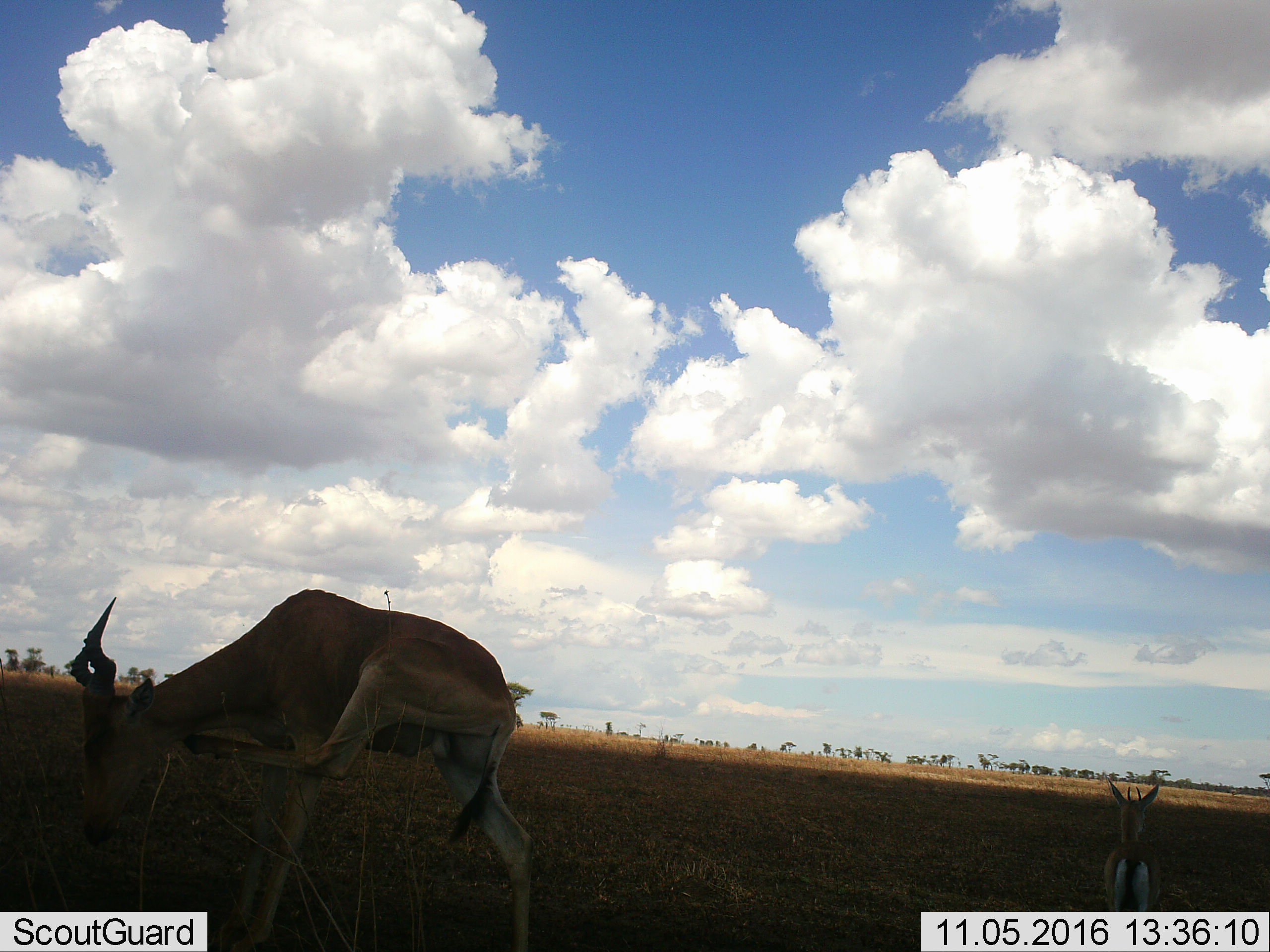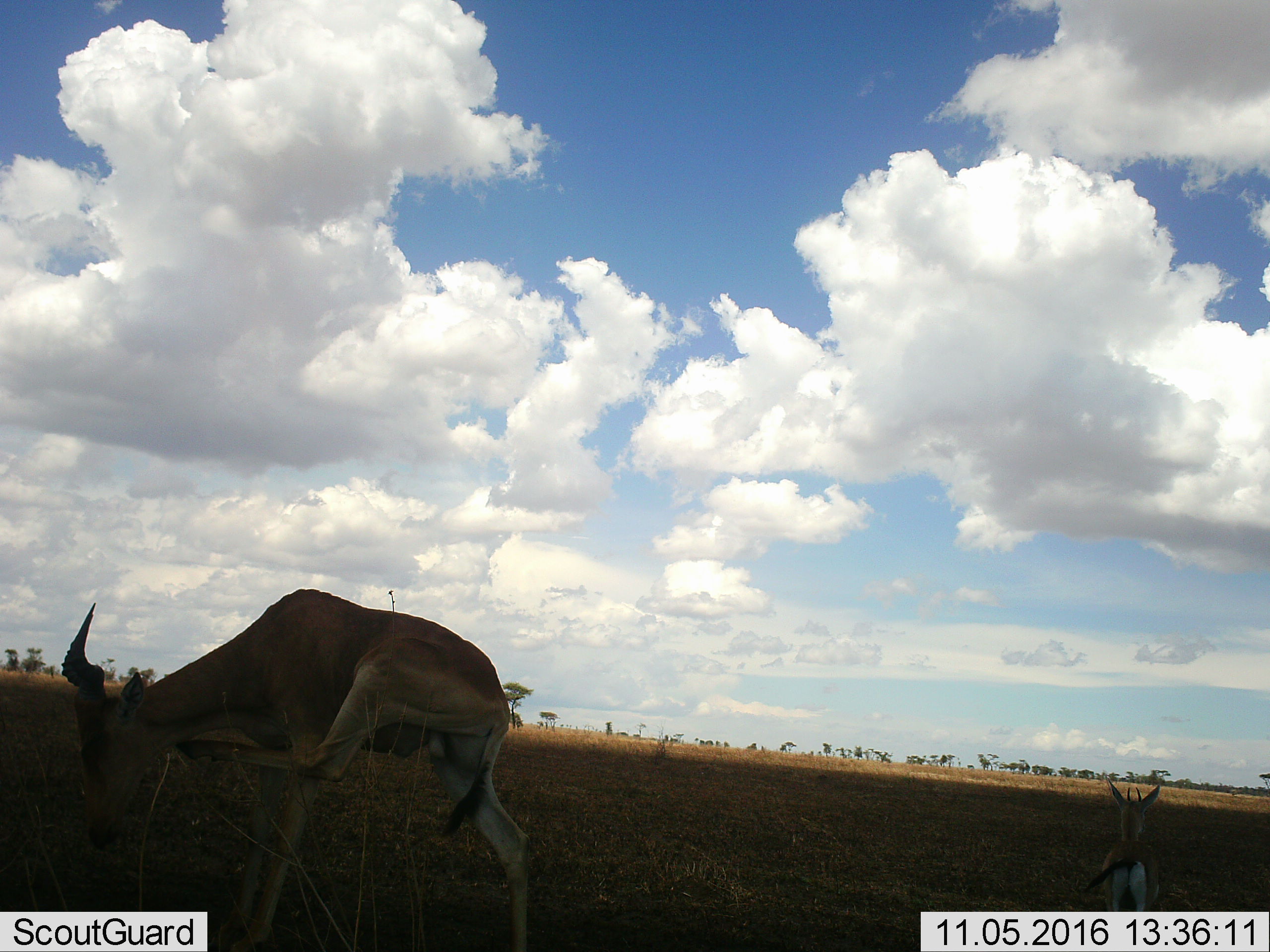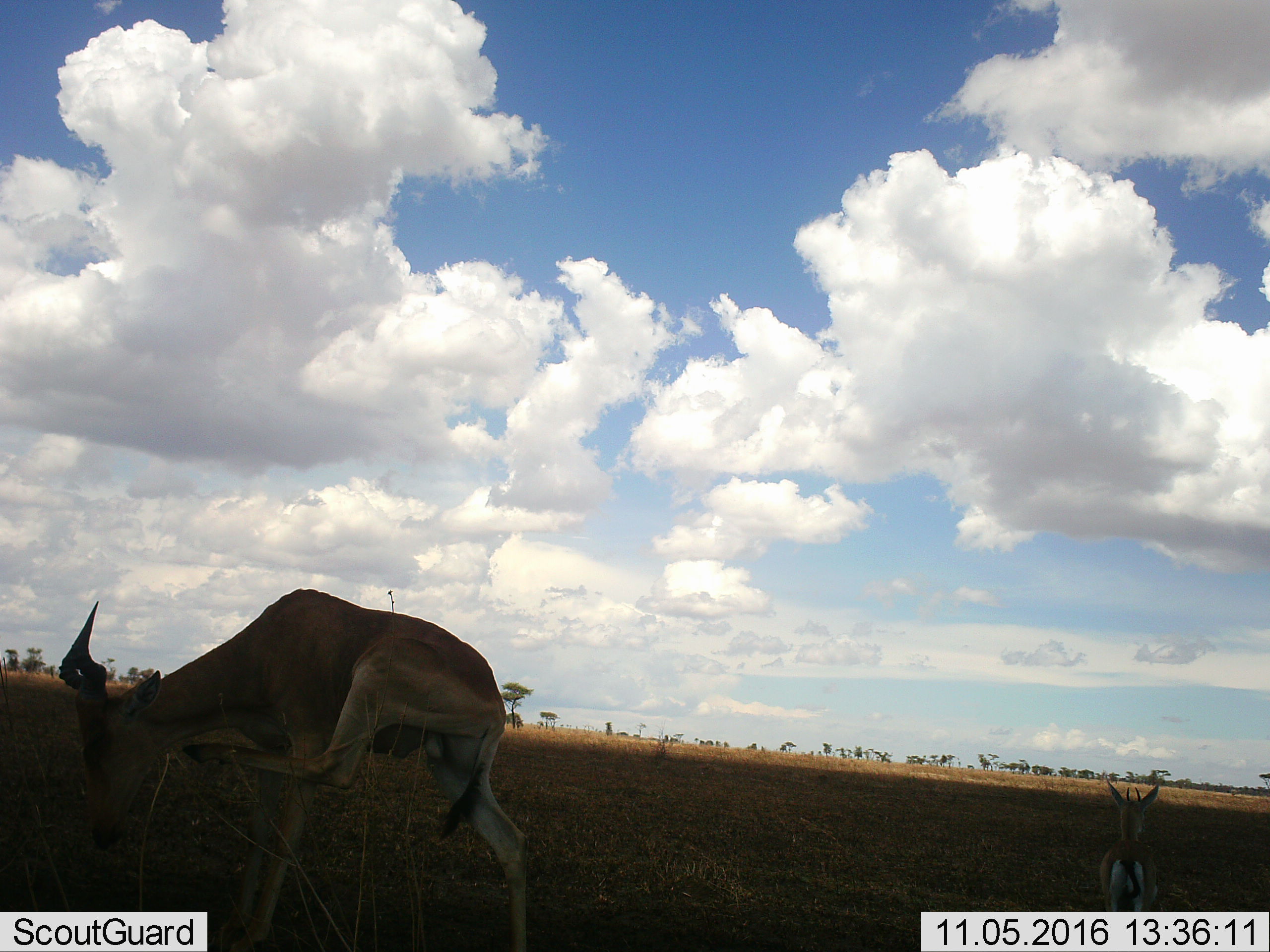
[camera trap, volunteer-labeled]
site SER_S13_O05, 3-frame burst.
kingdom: Animalia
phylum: Chordata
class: Mammalia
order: Artiodactyla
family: Bovidae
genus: Eudorcas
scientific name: Eudorcas thomsonii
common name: thomson's gazelle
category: gazellethomsons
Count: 1.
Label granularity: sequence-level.